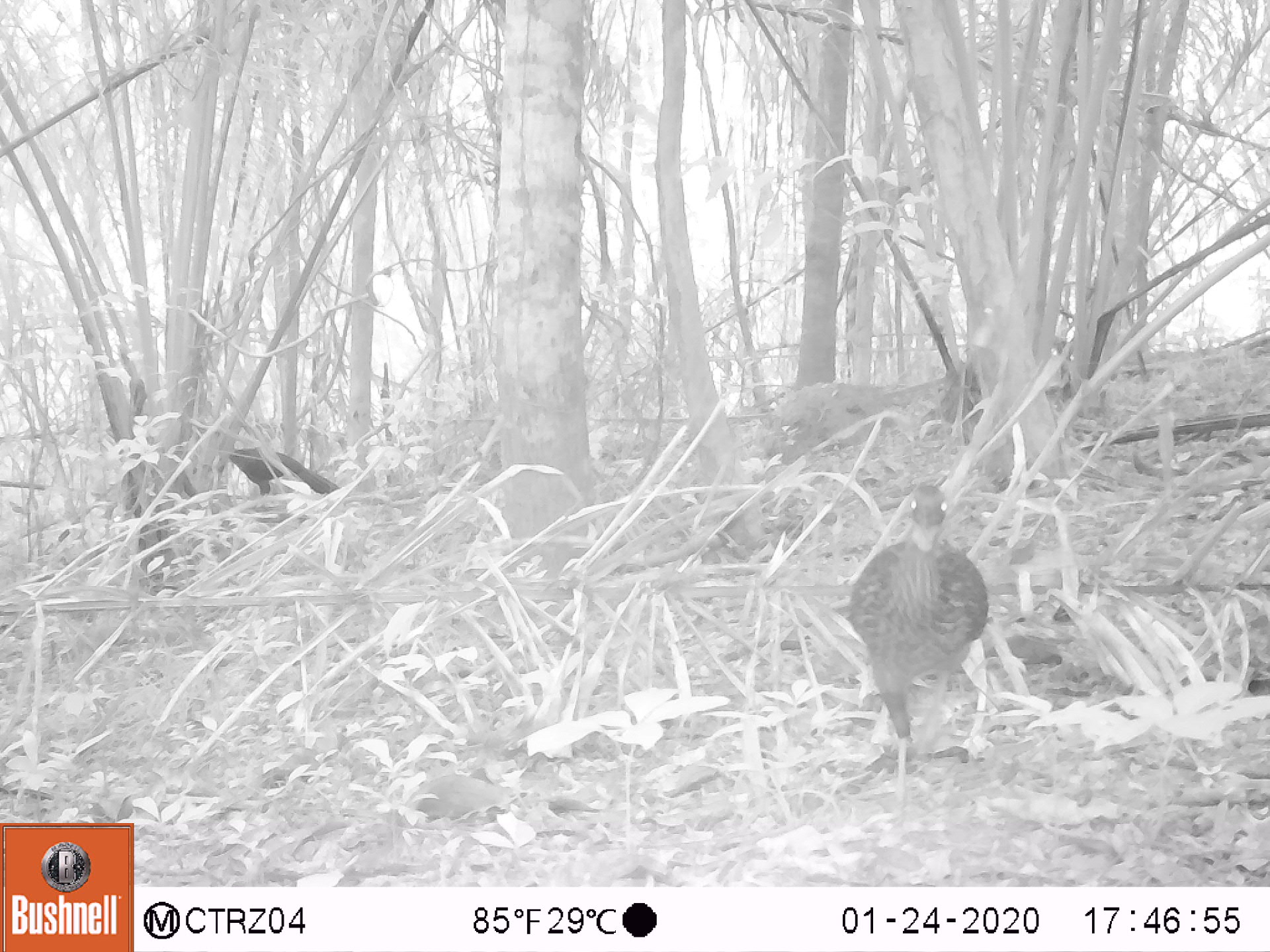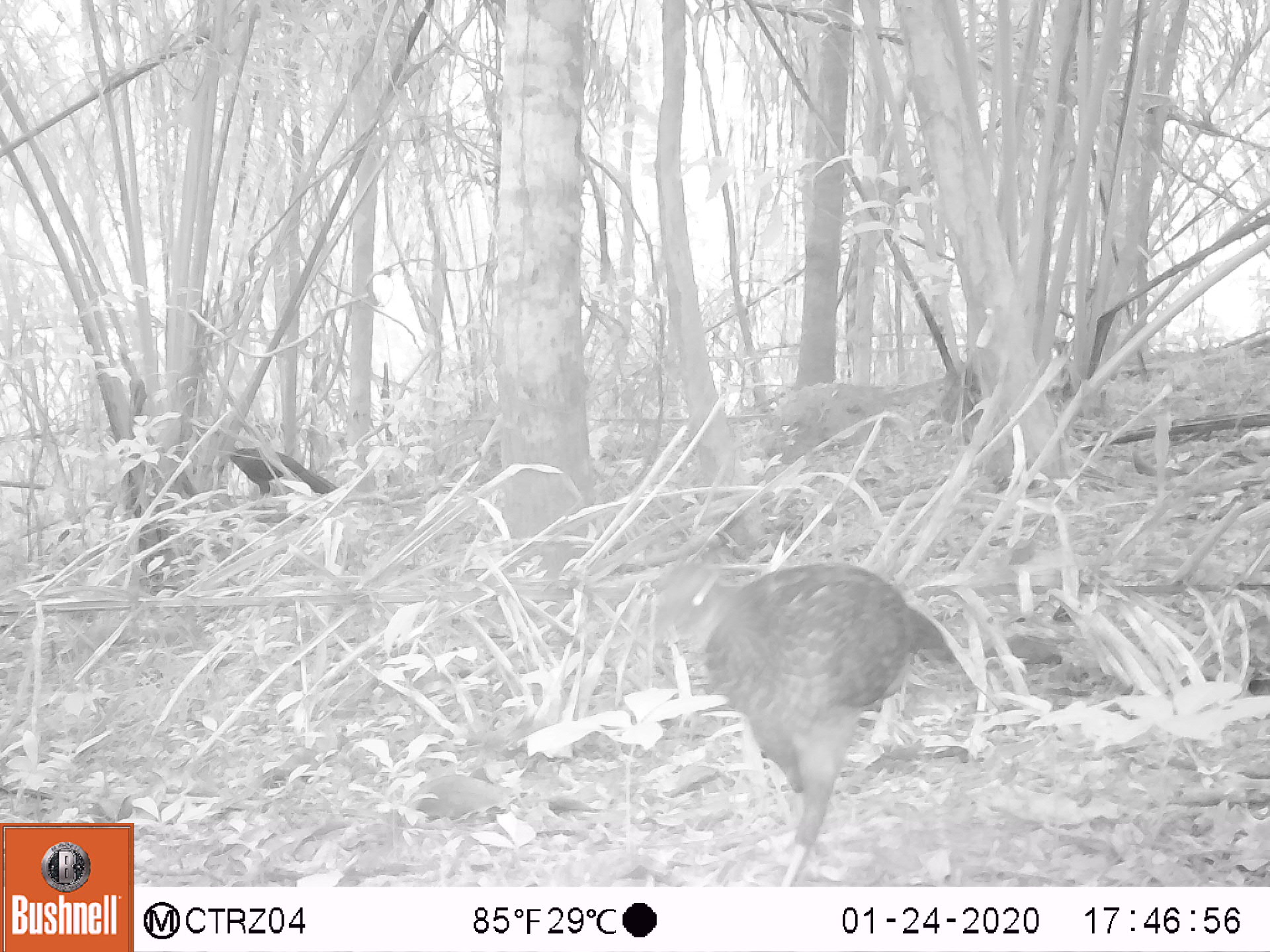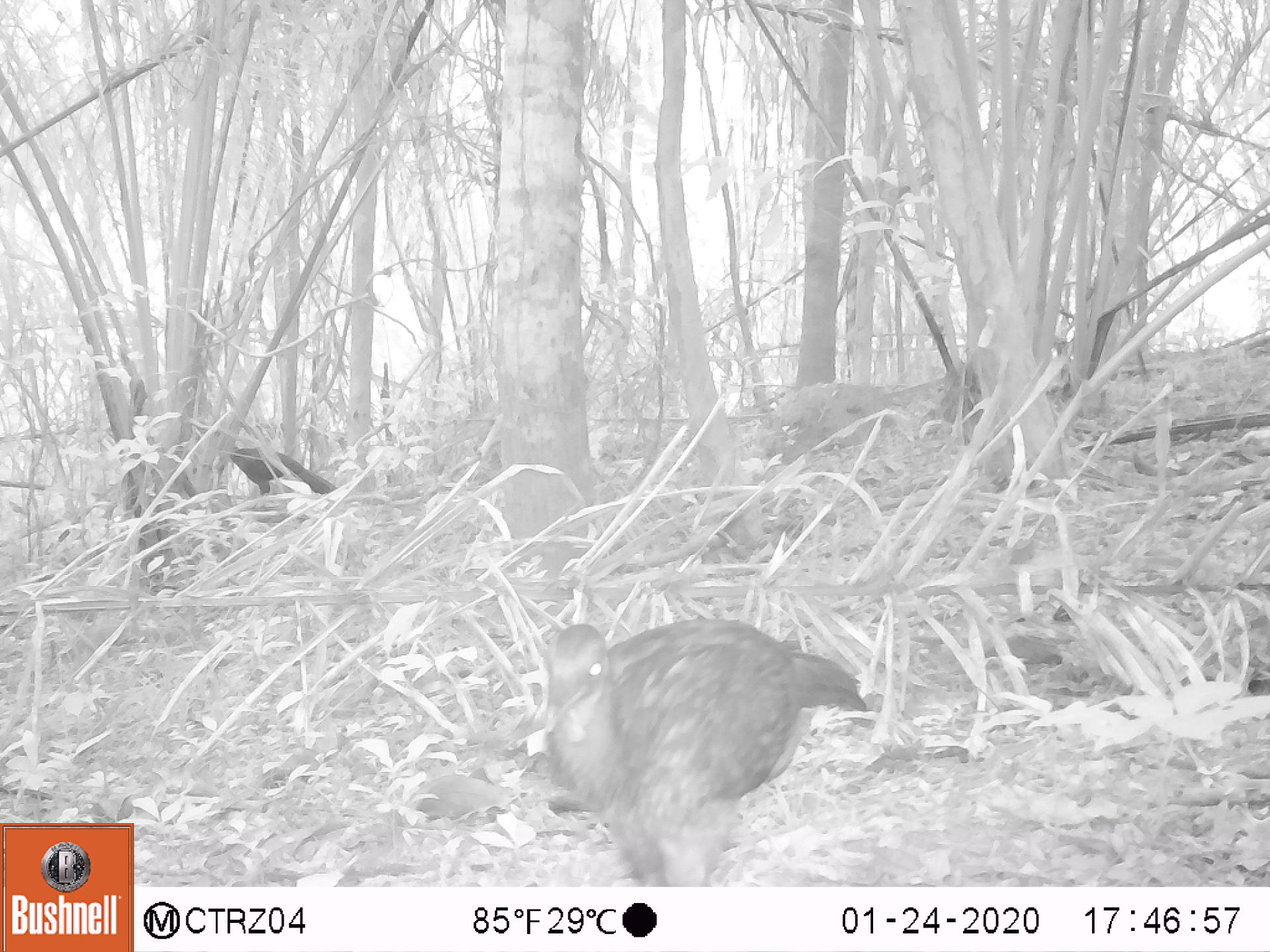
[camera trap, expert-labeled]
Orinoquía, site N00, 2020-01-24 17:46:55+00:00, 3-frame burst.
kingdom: Animalia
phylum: Chordata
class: Aves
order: Galliformes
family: Cracidae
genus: Penelope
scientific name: Penelope jacquacu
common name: spix's guan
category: spixs guan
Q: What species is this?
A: Spixs guan (spix's guan) (Penelope jacquacu).